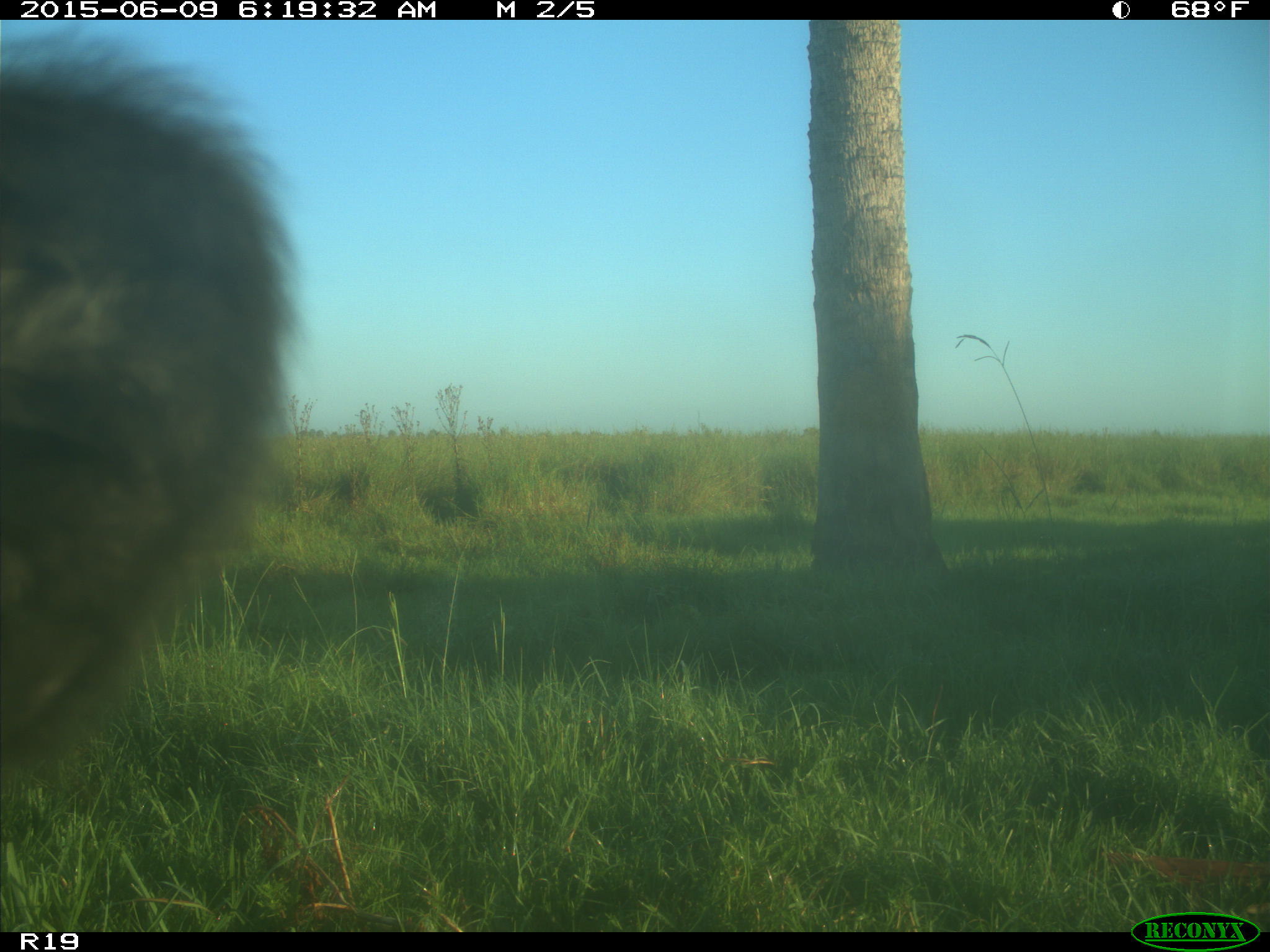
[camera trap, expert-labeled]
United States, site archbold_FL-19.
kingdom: Animalia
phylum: Chordata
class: Mammalia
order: Artiodactyla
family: Bovidae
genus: Bos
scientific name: Bos taurus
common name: domestic cow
Bos taurus (domestic cow).